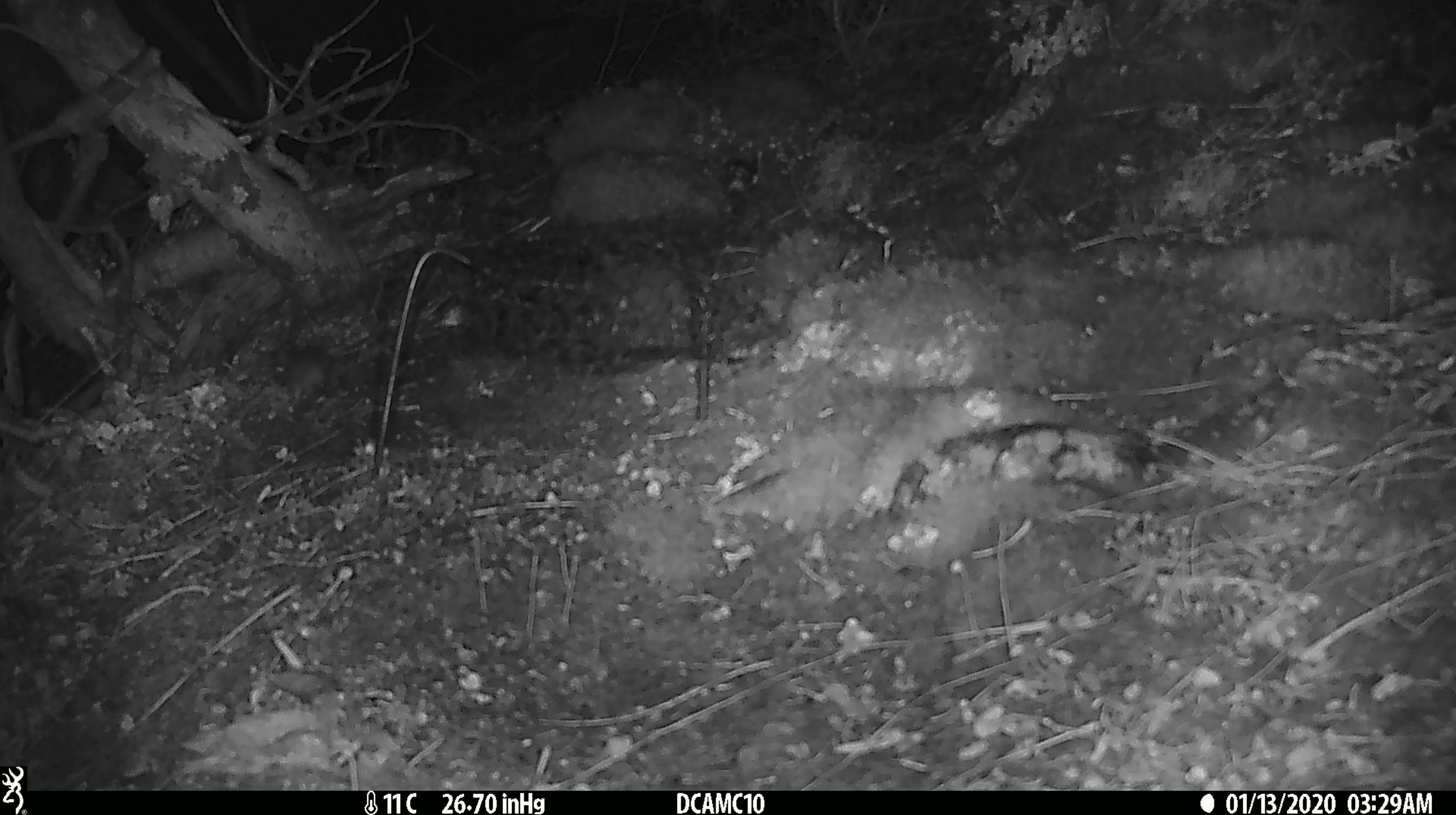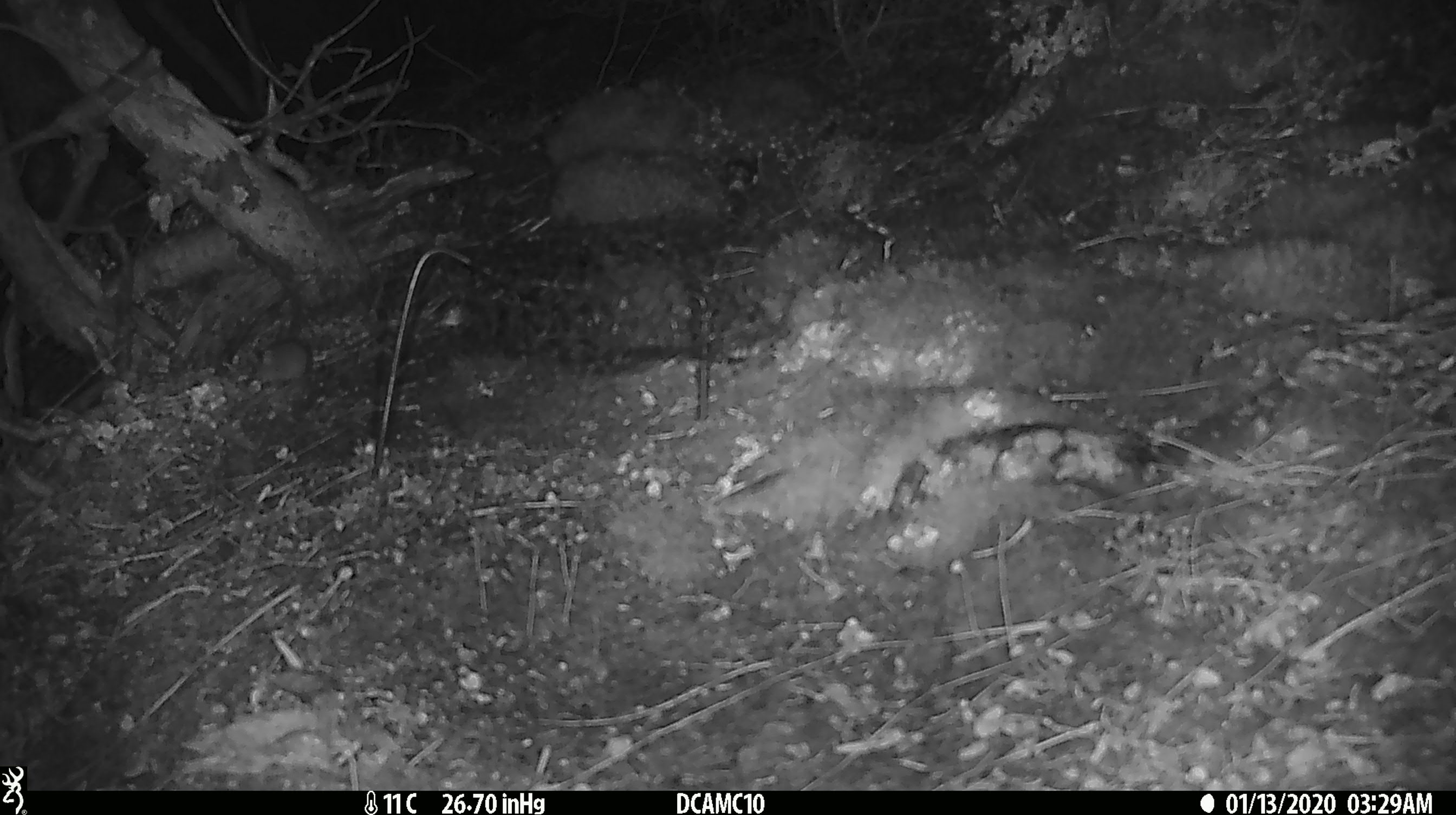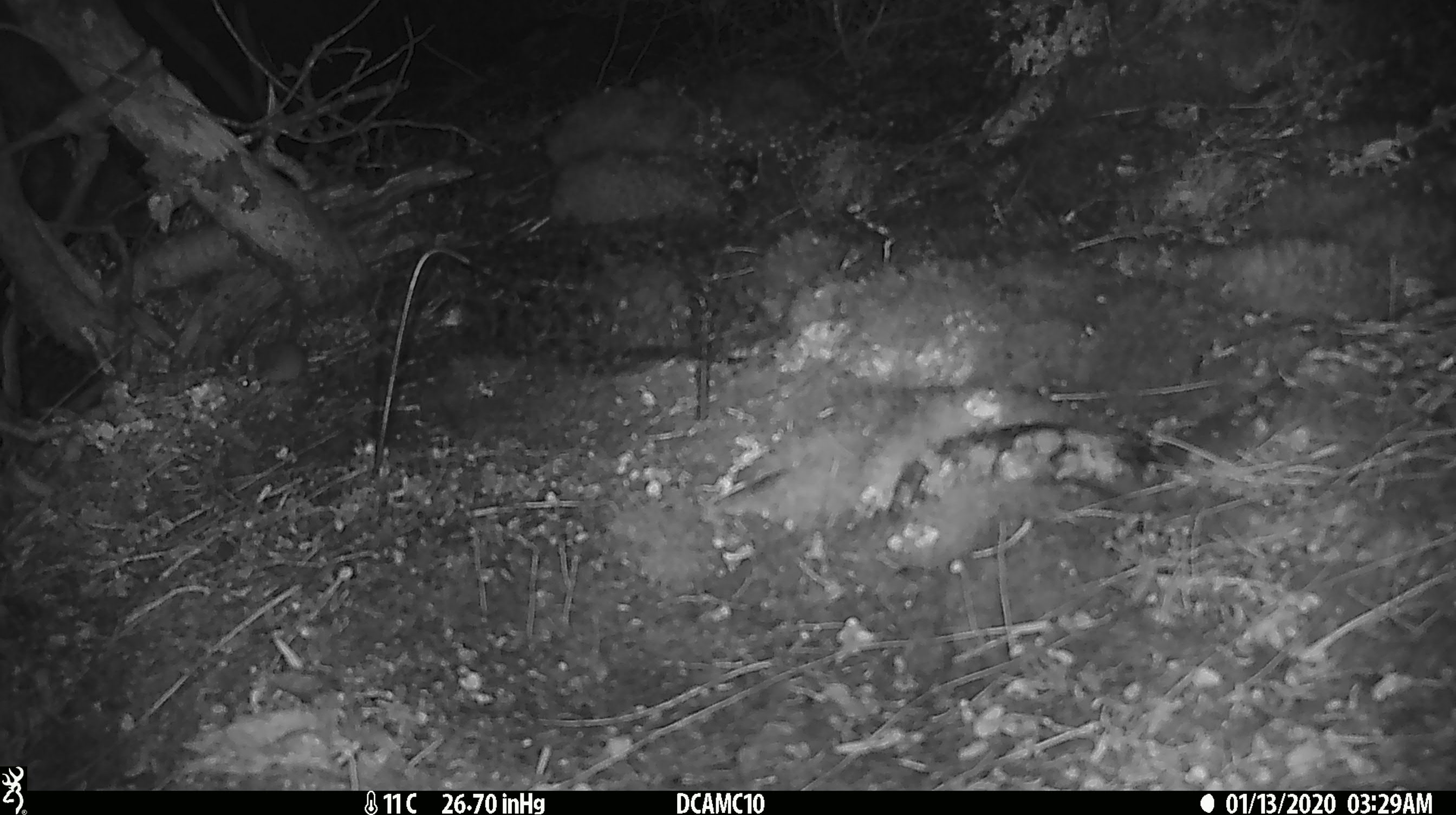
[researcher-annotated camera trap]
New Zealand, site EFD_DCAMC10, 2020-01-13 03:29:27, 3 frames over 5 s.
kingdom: Animalia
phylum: Chordata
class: Mammalia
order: Rodentia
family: Muridae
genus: Mus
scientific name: Mus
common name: mouse